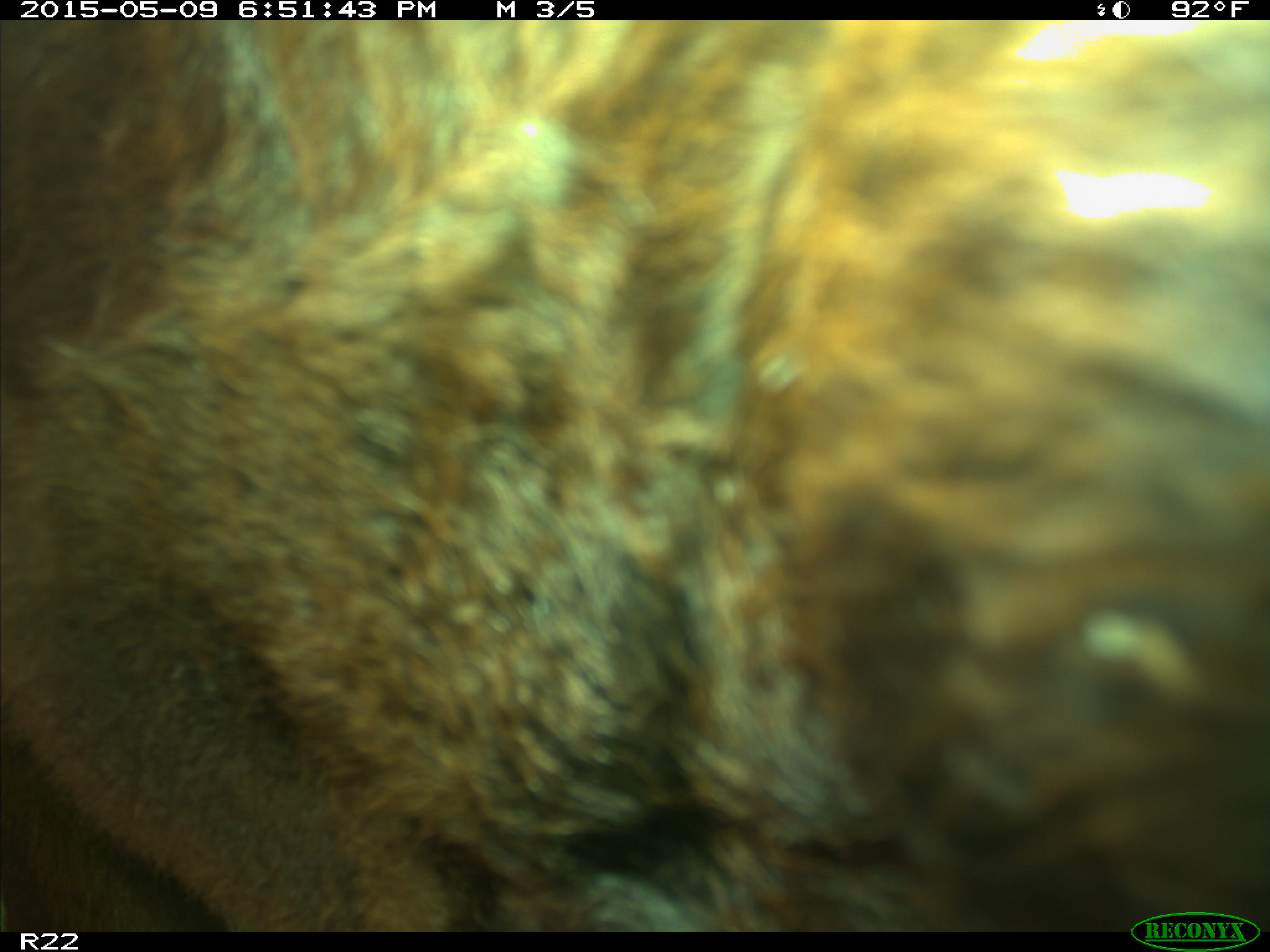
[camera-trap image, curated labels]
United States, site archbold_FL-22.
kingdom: Animalia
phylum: Chordata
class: Mammalia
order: Artiodactyla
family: Bovidae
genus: Bos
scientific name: Bos taurus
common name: domestic cow